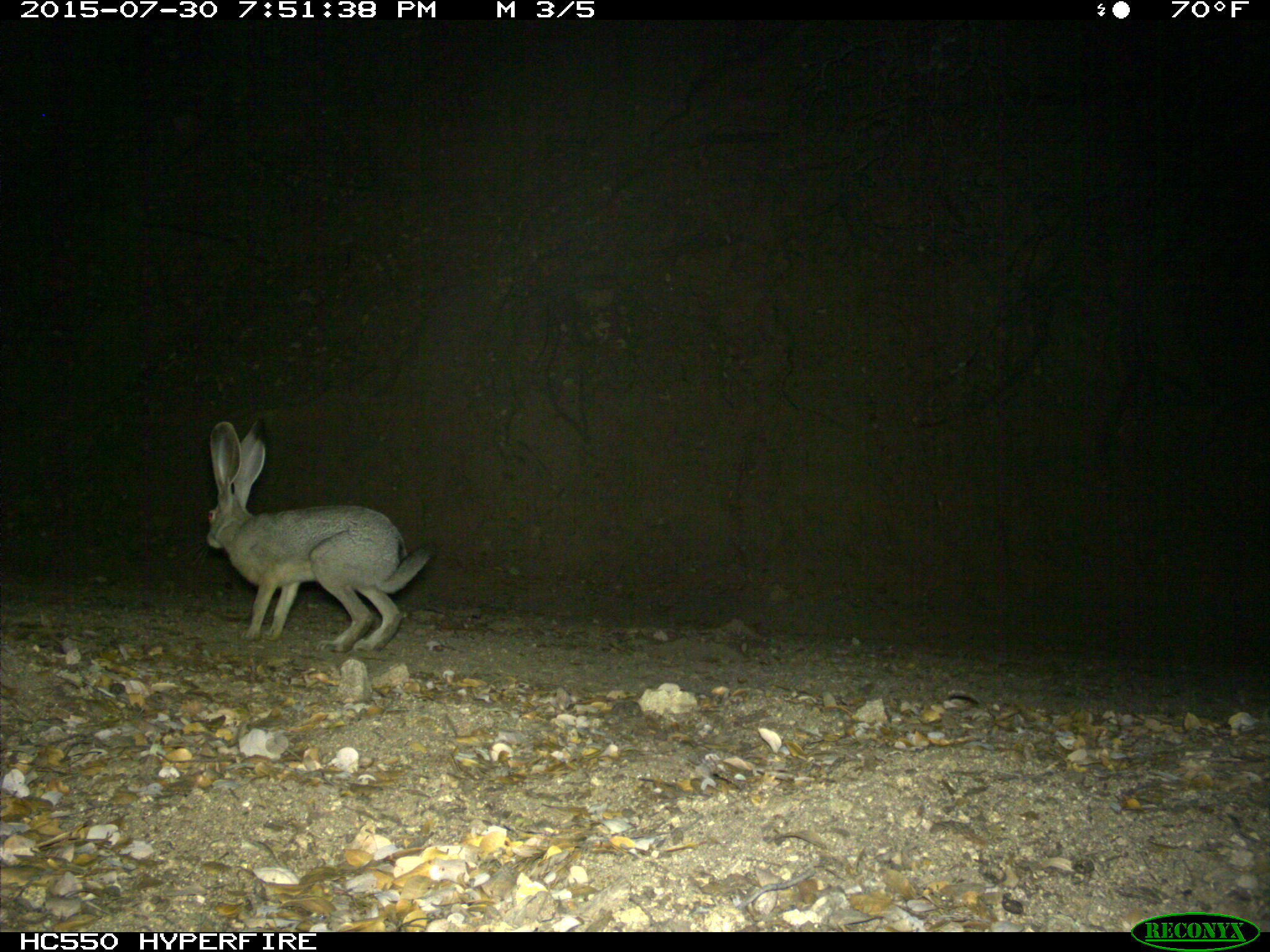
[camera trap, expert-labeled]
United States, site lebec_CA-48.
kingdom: Animalia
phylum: Chordata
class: Mammalia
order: Lagomorpha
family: Leporidae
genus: Lepus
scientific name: Lepus californicus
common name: black-tailed jackrabbit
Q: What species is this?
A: Lepus californicus (black-tailed jackrabbit).